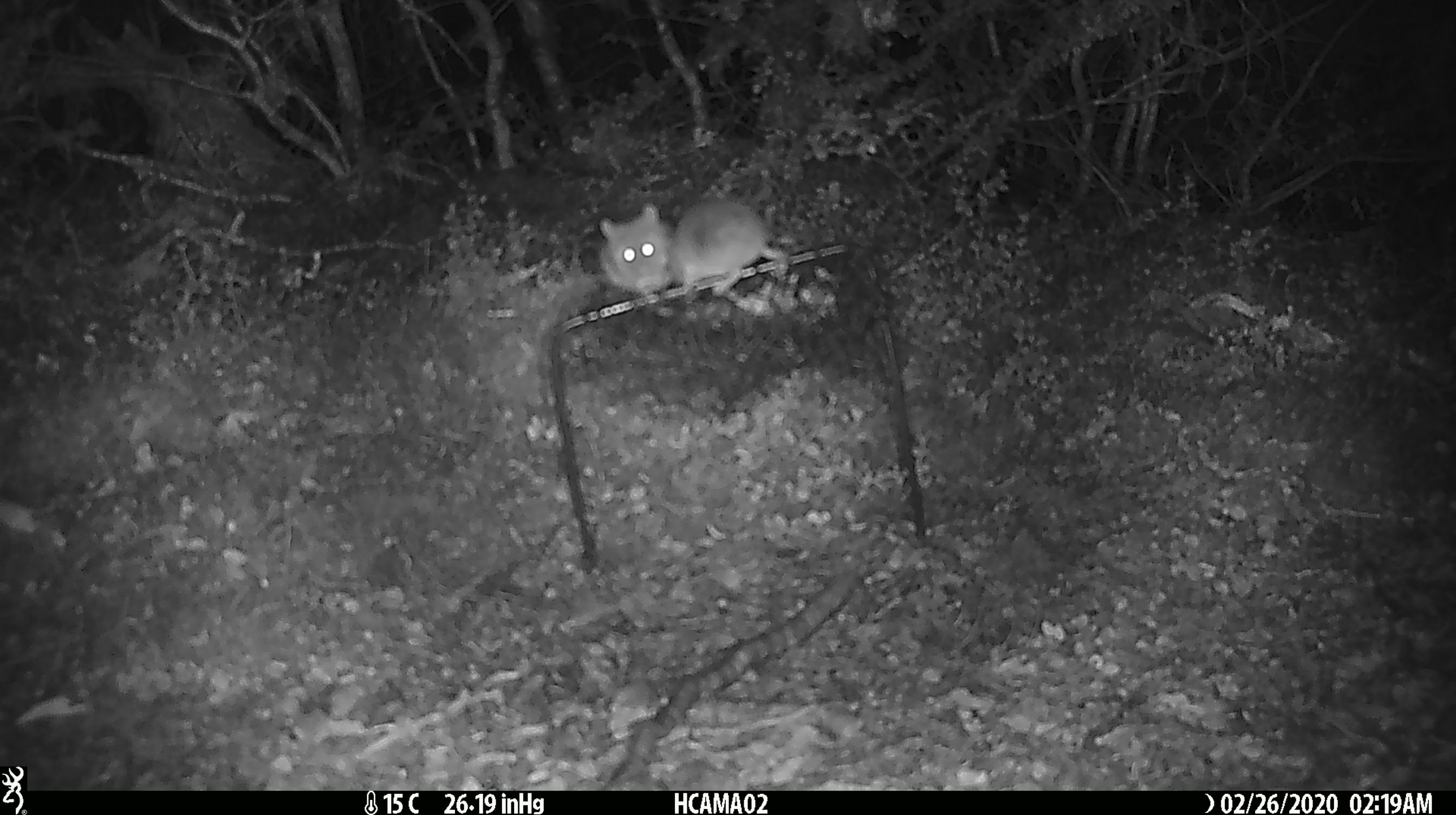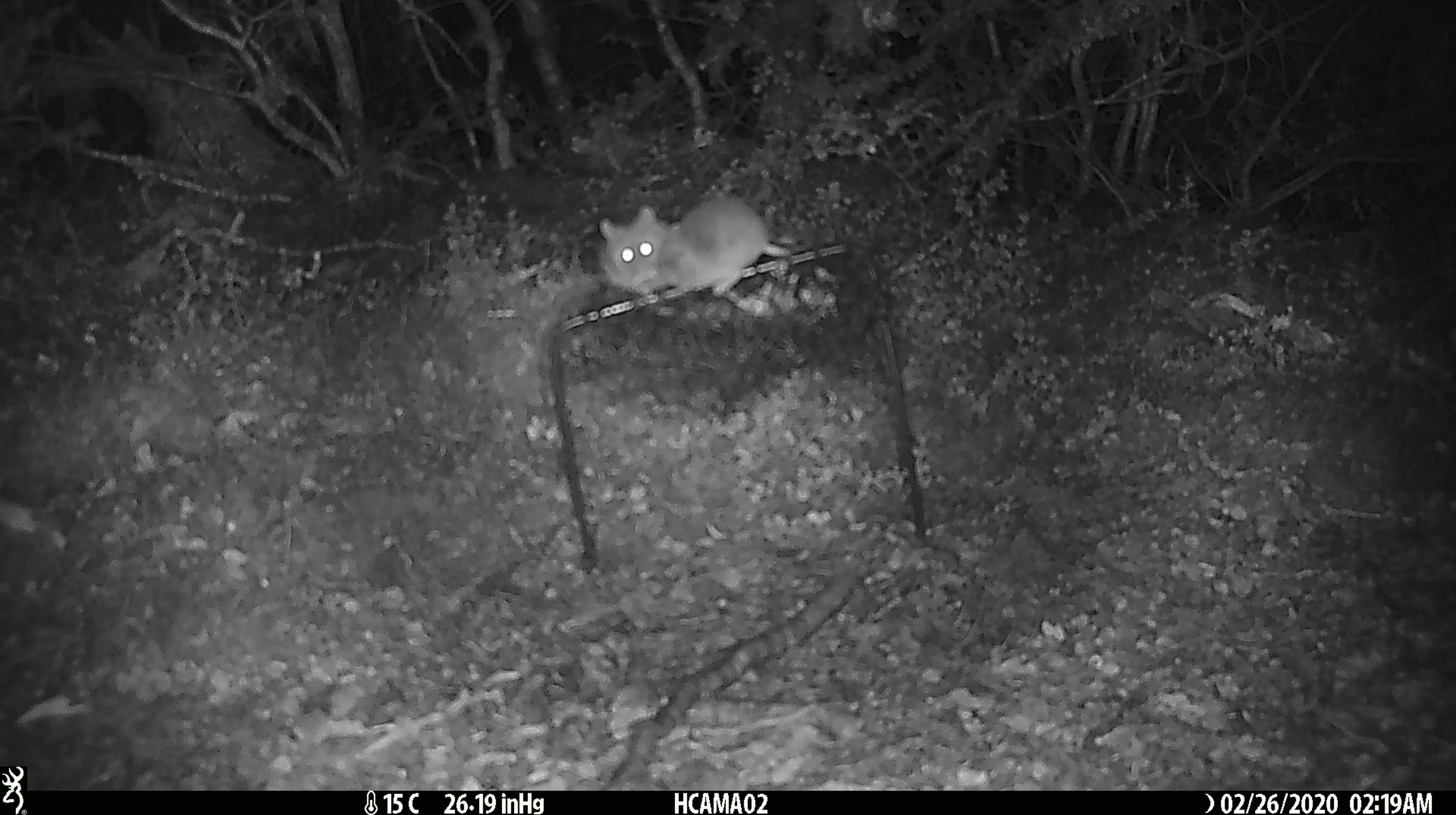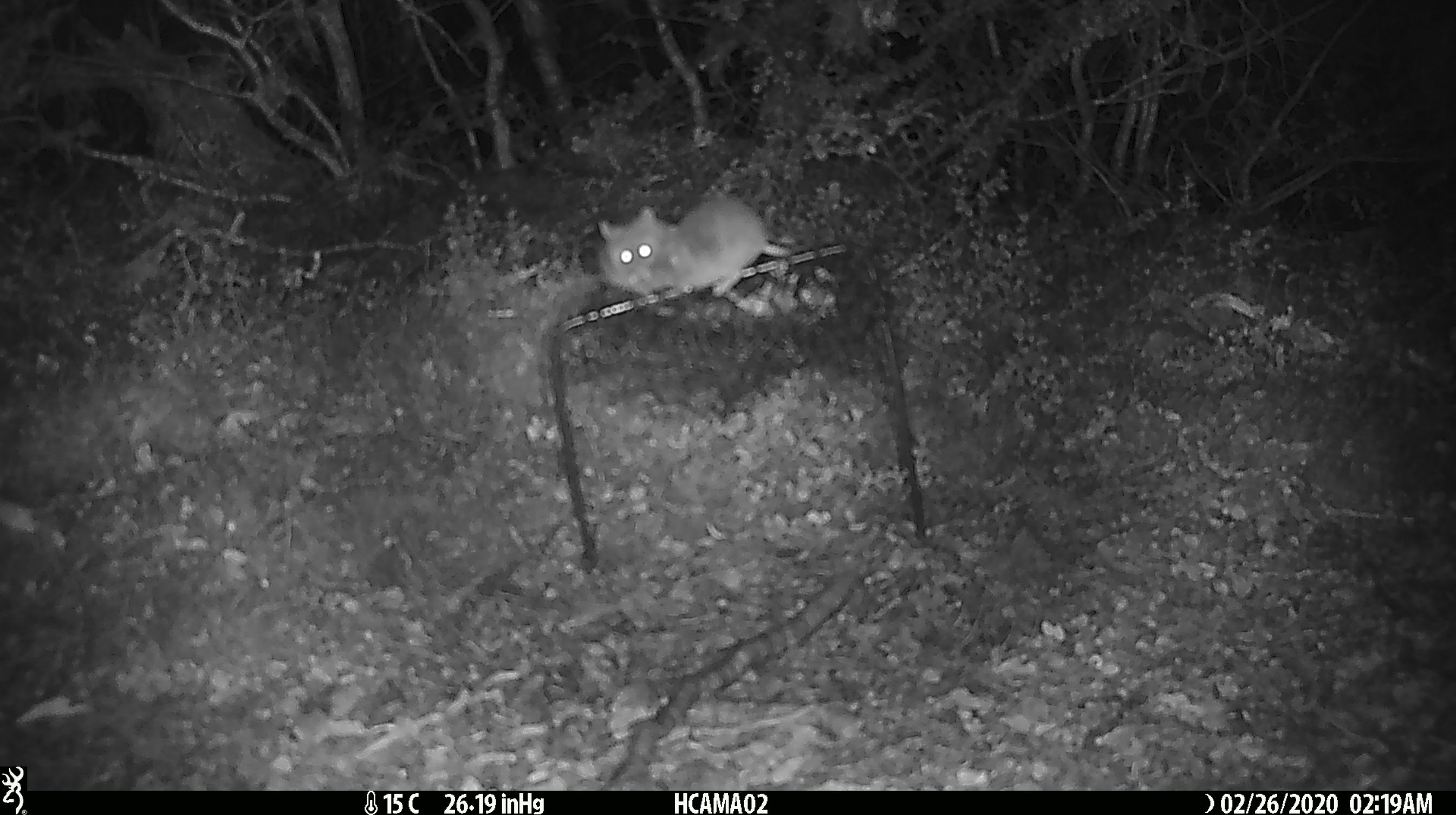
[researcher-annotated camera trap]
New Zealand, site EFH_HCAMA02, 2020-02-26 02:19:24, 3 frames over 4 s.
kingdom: Animalia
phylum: Chordata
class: Mammalia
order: Rodentia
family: Muridae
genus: Mus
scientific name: Mus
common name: mouse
Mouse (Mus).